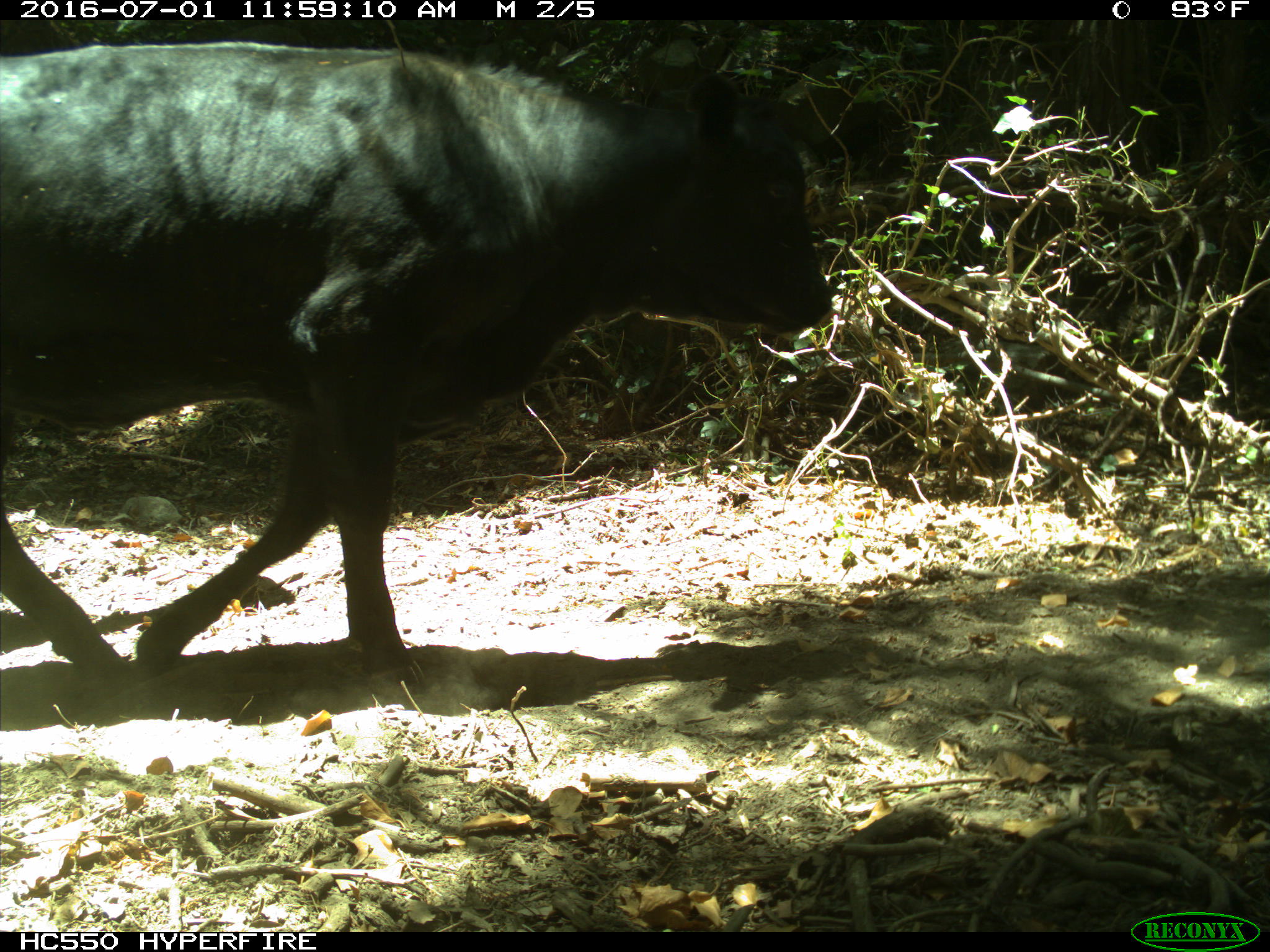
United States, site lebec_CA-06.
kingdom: Animalia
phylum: Chordata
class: Mammalia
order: Artiodactyla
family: Bovidae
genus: Bos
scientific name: Bos taurus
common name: domestic cow